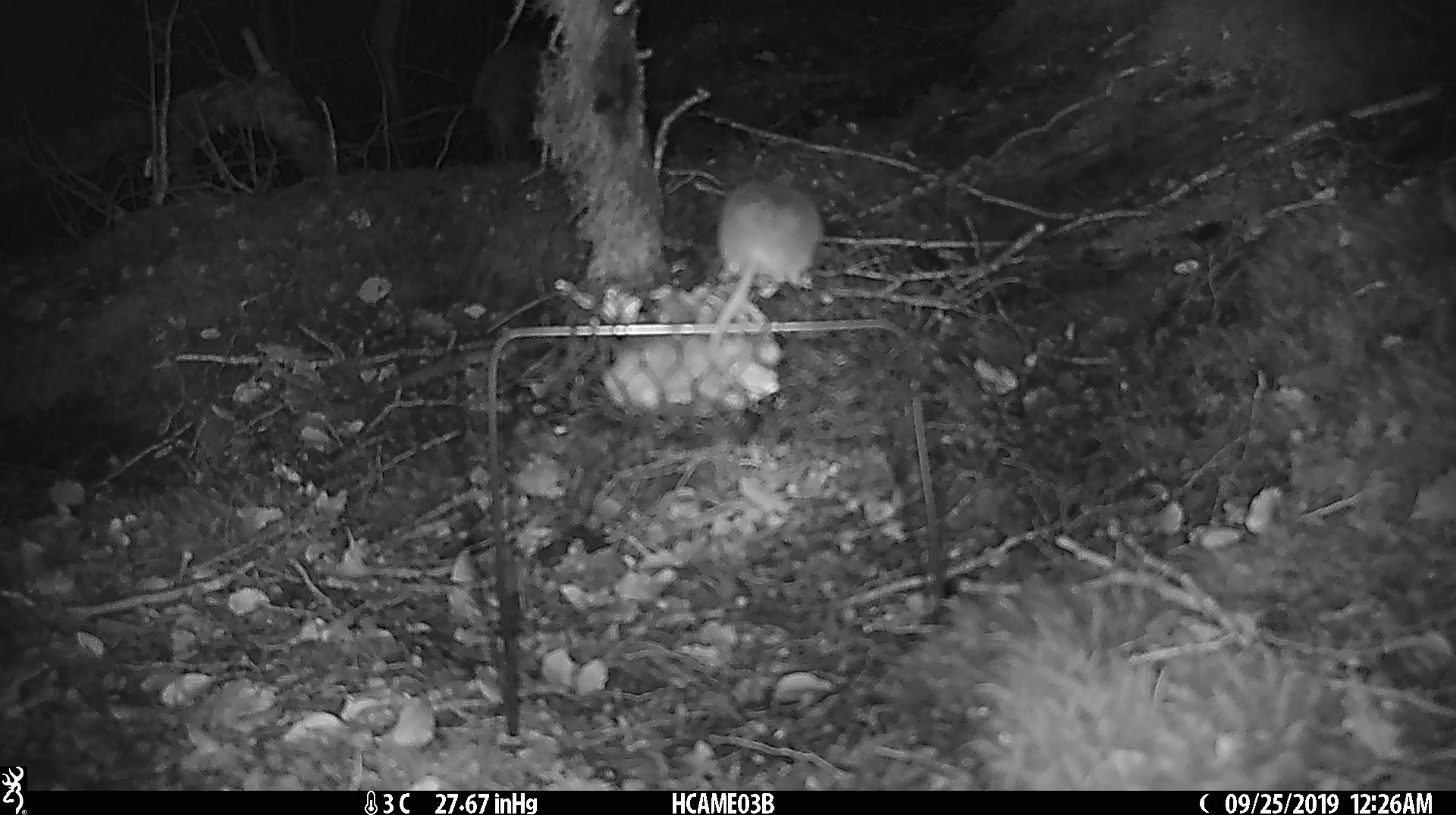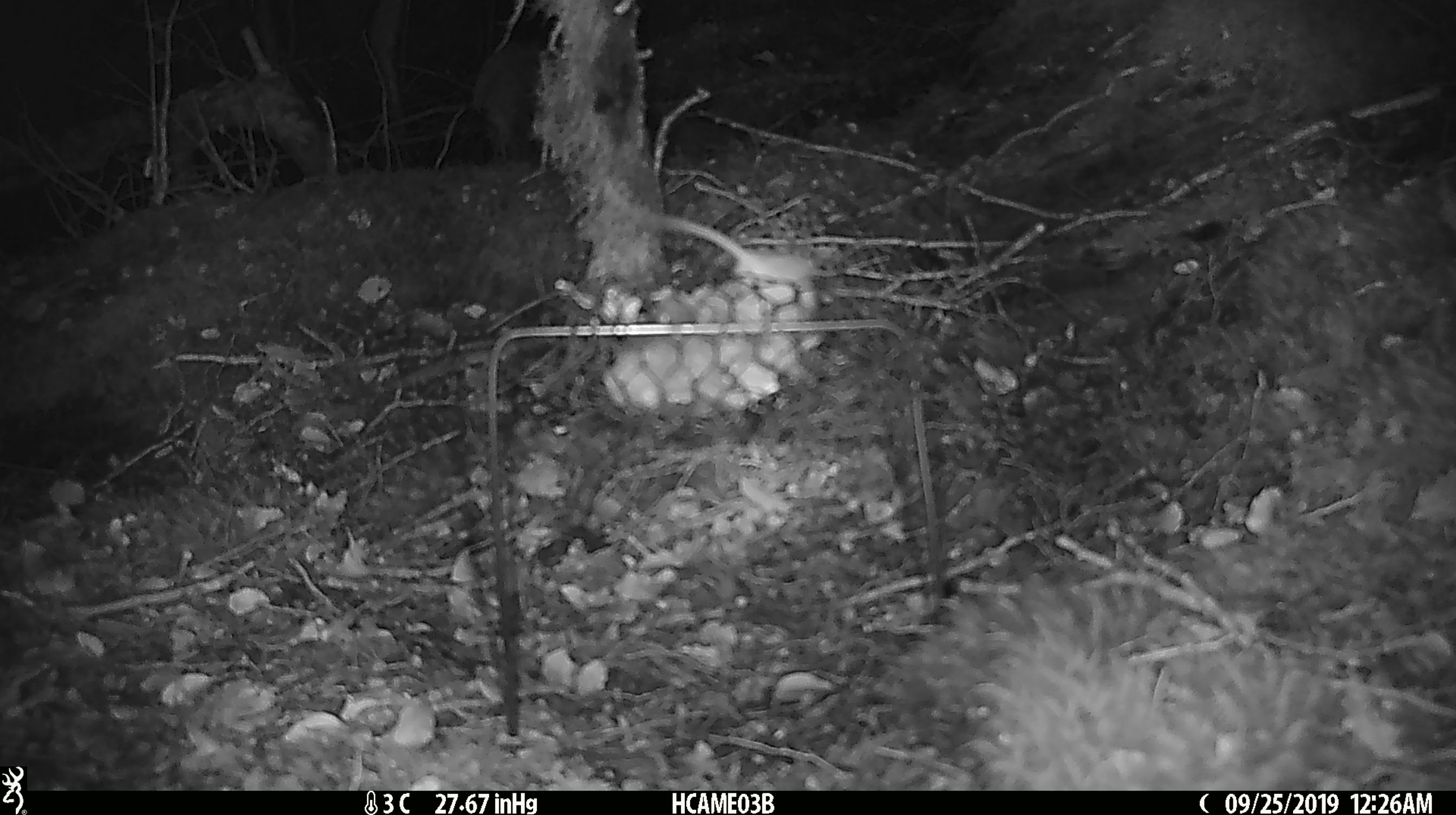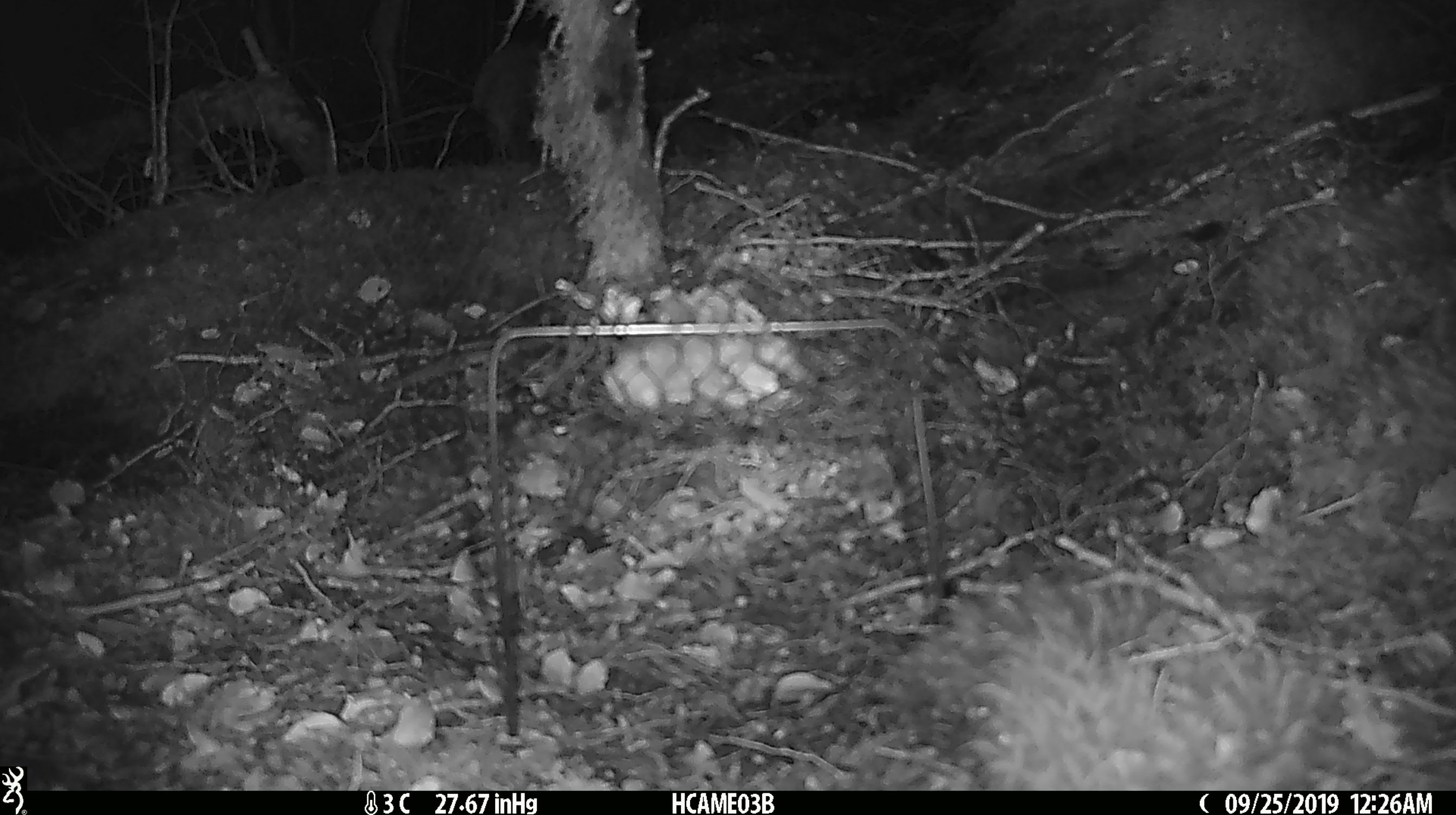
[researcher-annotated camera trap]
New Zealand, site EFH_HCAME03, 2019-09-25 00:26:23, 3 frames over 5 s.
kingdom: Animalia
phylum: Chordata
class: Mammalia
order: Rodentia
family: Muridae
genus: Mus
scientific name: Mus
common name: mouse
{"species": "mouse (Mus)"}